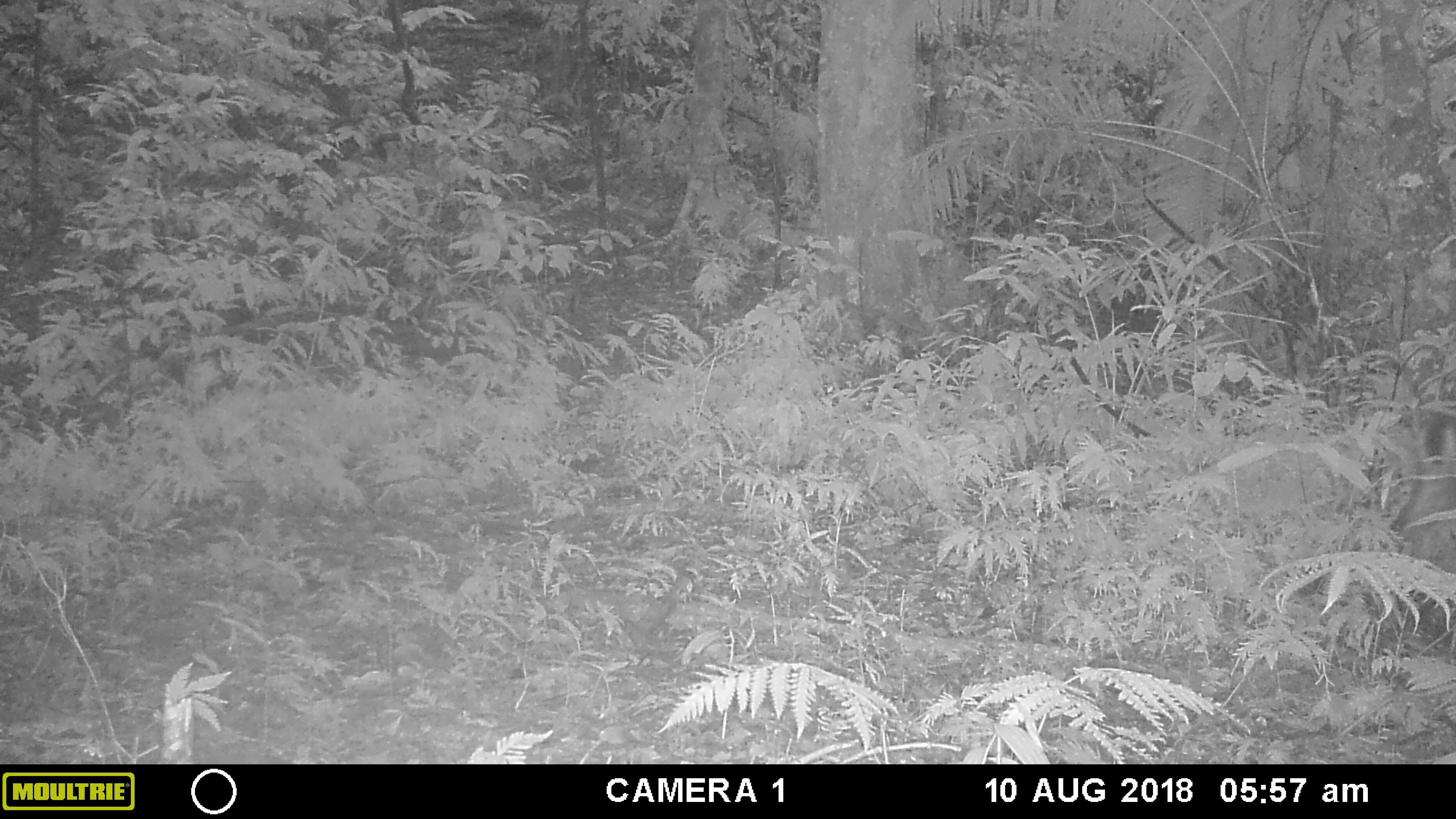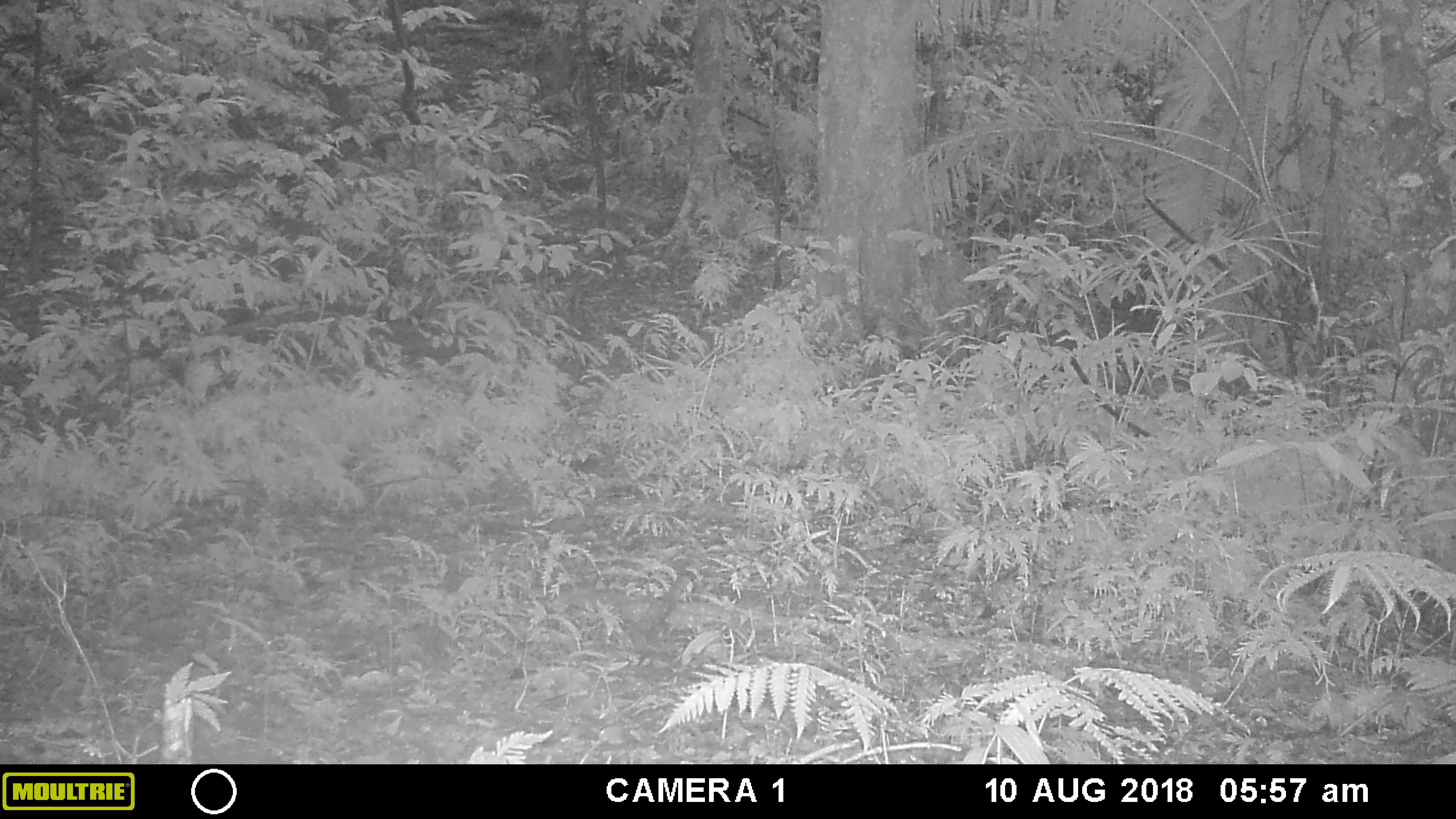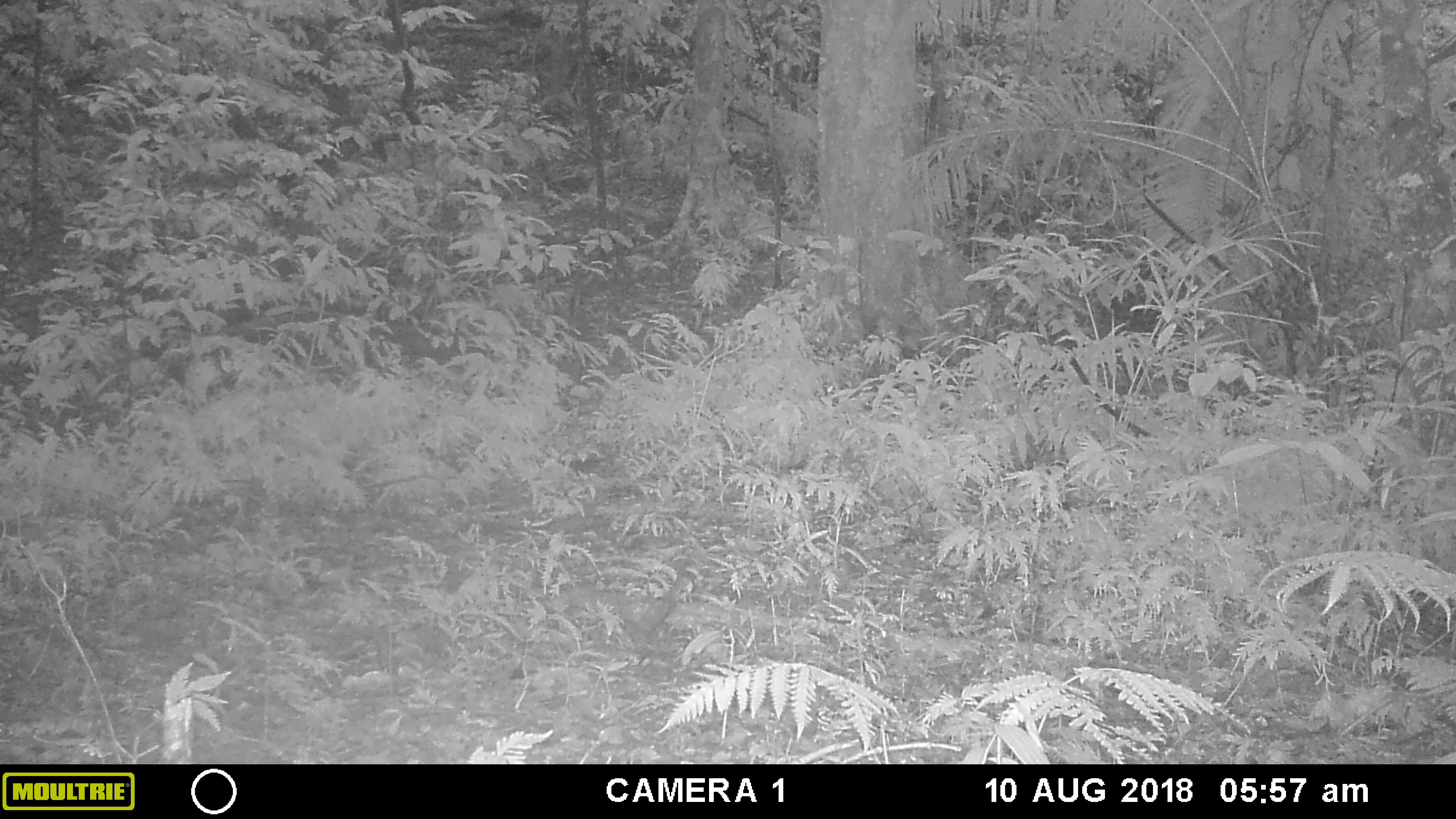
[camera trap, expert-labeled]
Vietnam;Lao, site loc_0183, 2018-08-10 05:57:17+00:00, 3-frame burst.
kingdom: Animalia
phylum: Chordata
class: Mammalia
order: Artiodactyla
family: Cervidae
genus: Muntiacus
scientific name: Muntiacus vuquangensis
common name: large-antlered muntjac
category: large antlered muntjac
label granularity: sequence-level